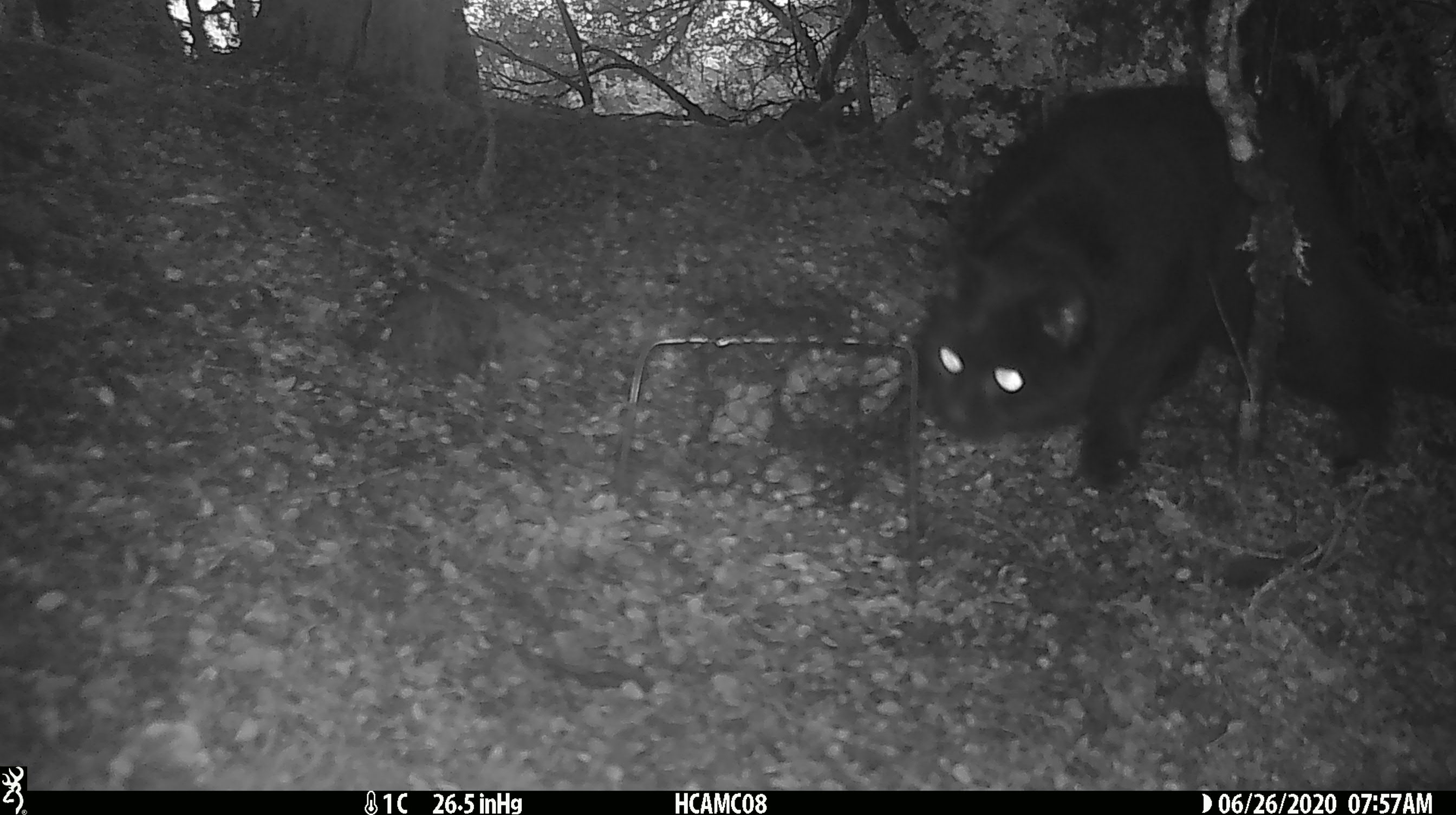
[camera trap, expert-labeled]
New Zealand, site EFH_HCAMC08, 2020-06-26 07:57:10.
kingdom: Animalia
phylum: Chordata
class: Mammalia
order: Carnivora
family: Felidae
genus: Felis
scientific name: Felis catus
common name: domestic cat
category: cat